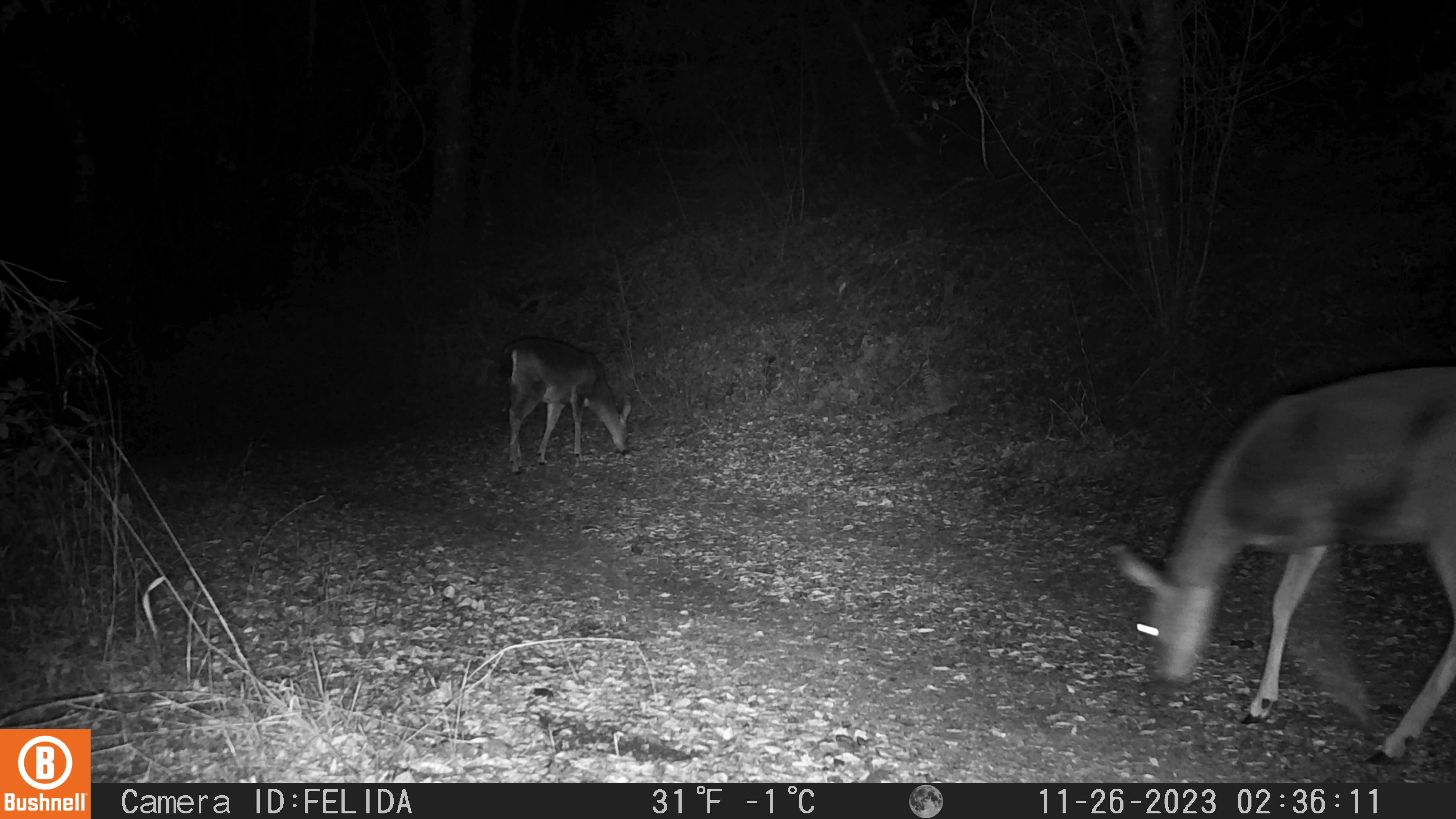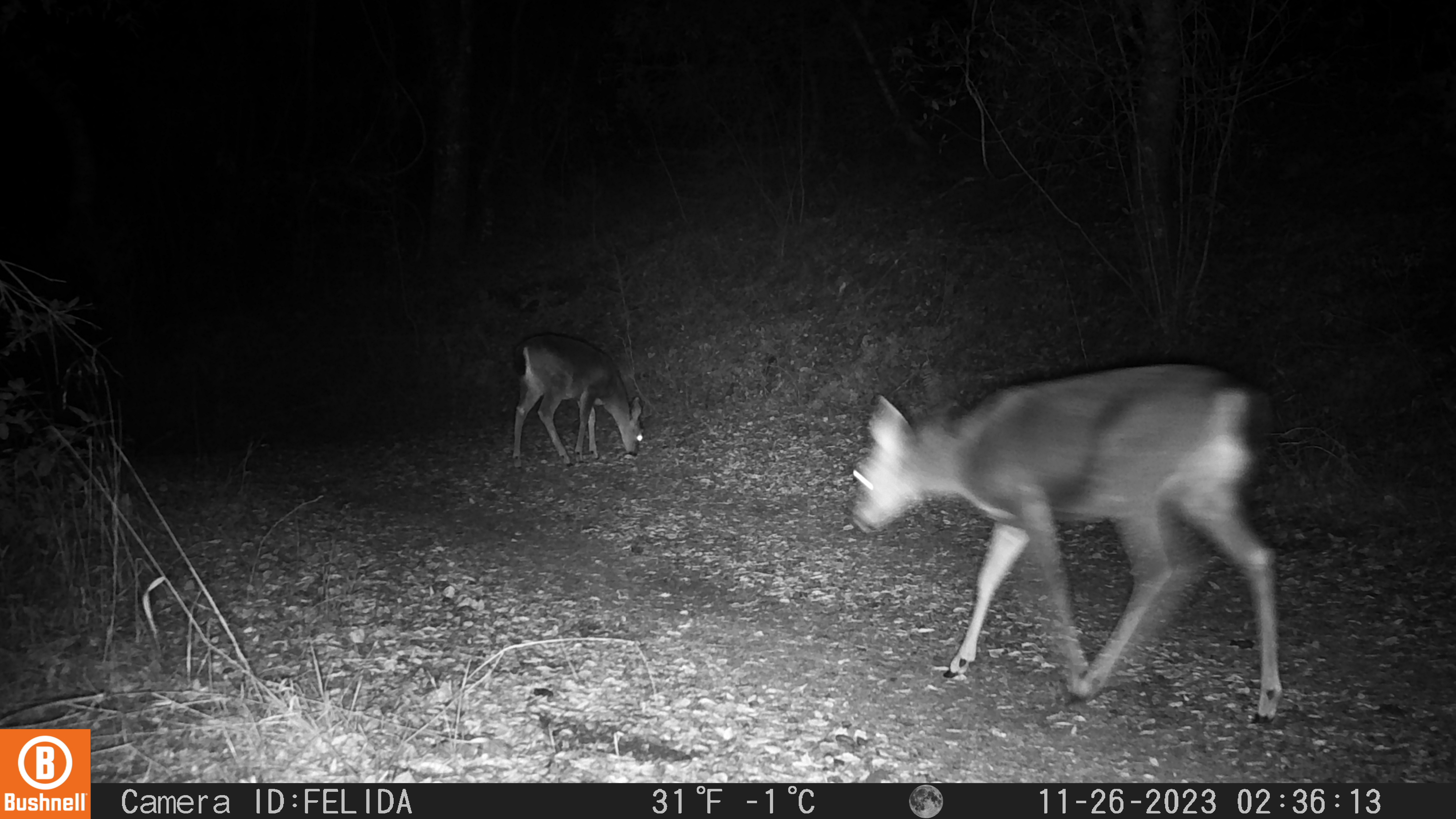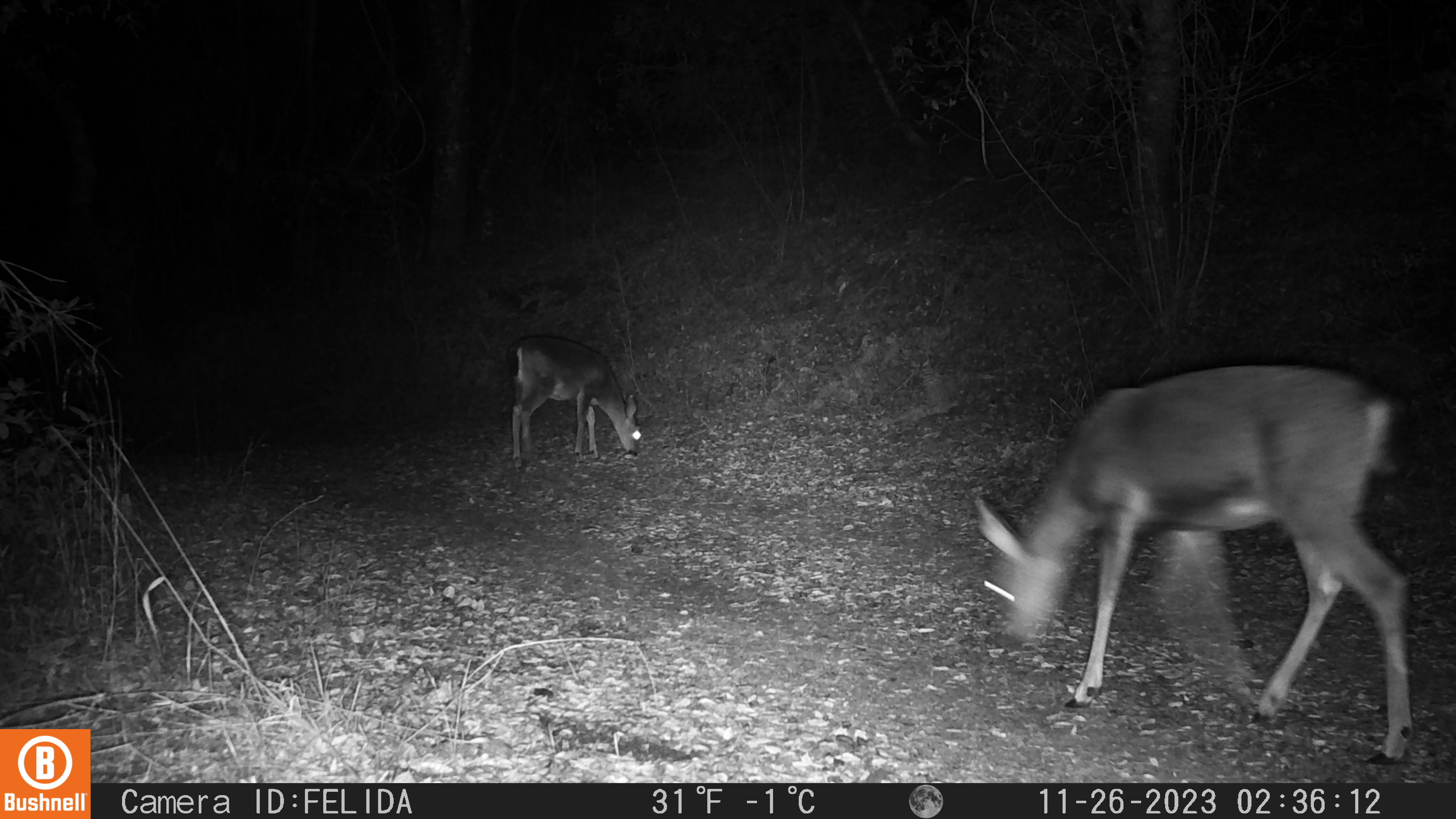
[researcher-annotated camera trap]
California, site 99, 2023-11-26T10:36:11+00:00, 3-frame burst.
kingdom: Animalia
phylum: Chordata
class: Mammalia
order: Artiodactyla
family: Cervidae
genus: Odocoileus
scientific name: Odocoileus hemionus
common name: mule deer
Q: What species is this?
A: Mule deer (Odocoileus hemionus).